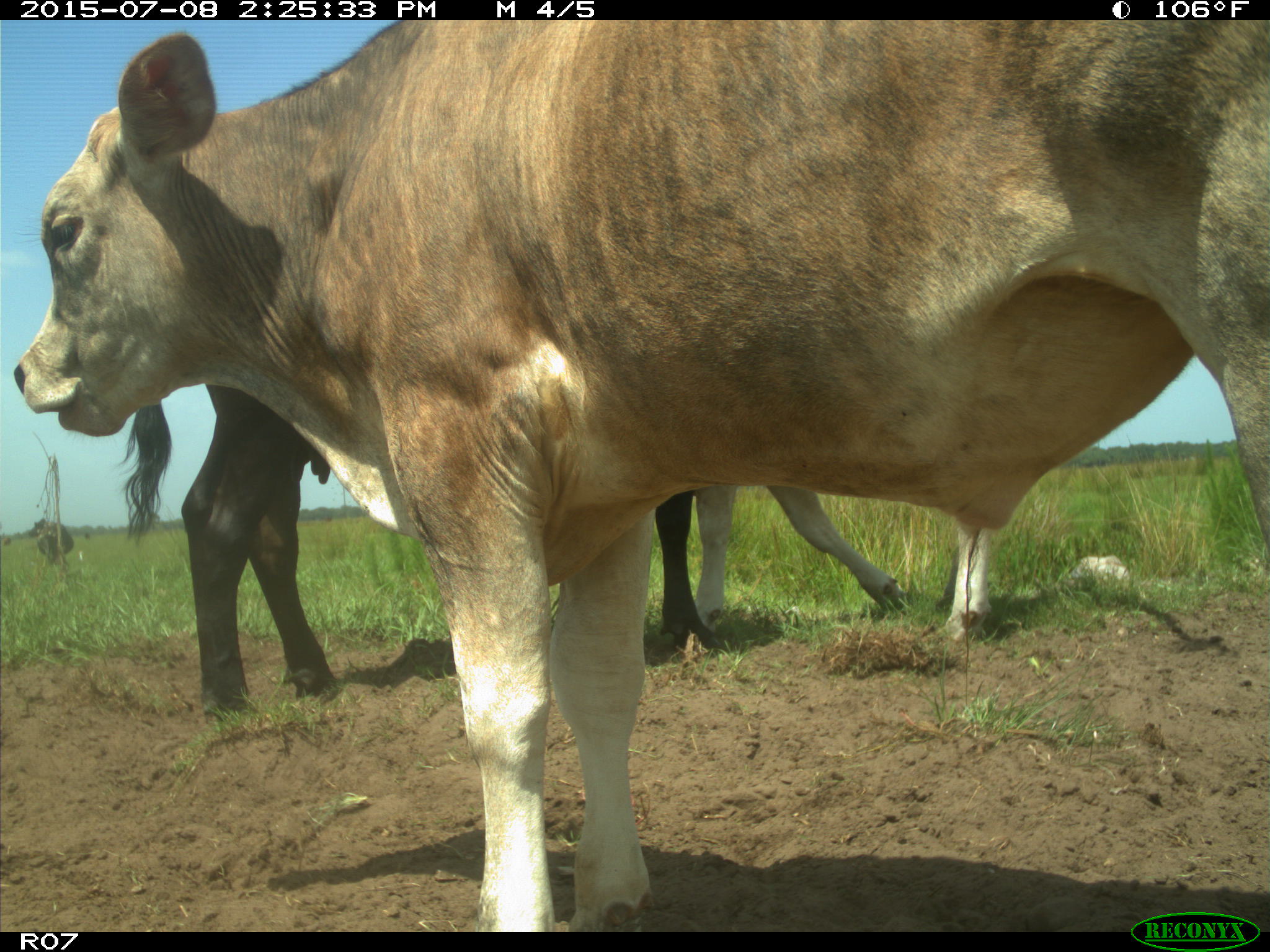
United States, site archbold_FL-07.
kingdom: Animalia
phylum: Chordata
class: Mammalia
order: Artiodactyla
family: Bovidae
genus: Bos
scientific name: Bos taurus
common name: domestic cow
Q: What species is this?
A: Bos taurus (domestic cow).